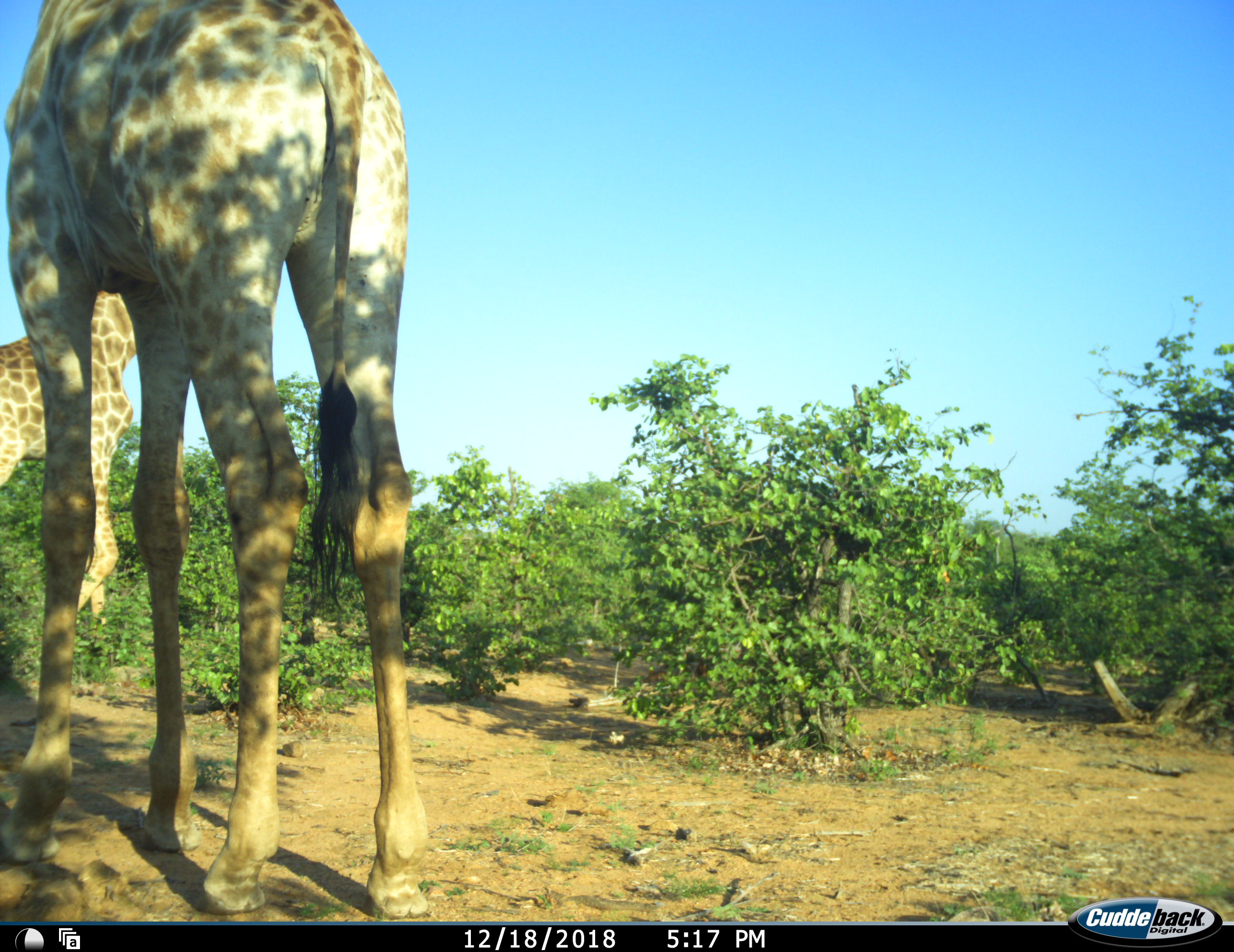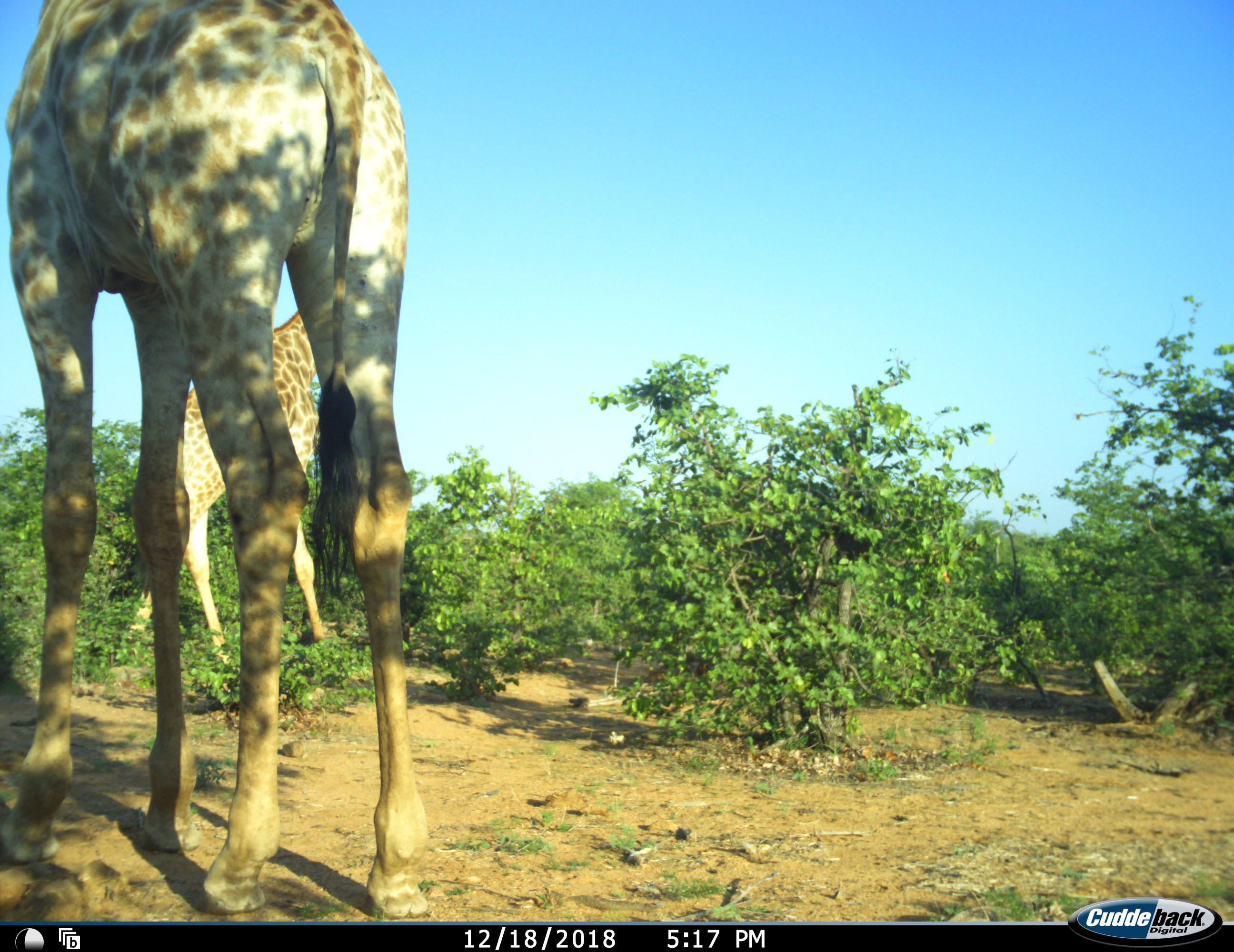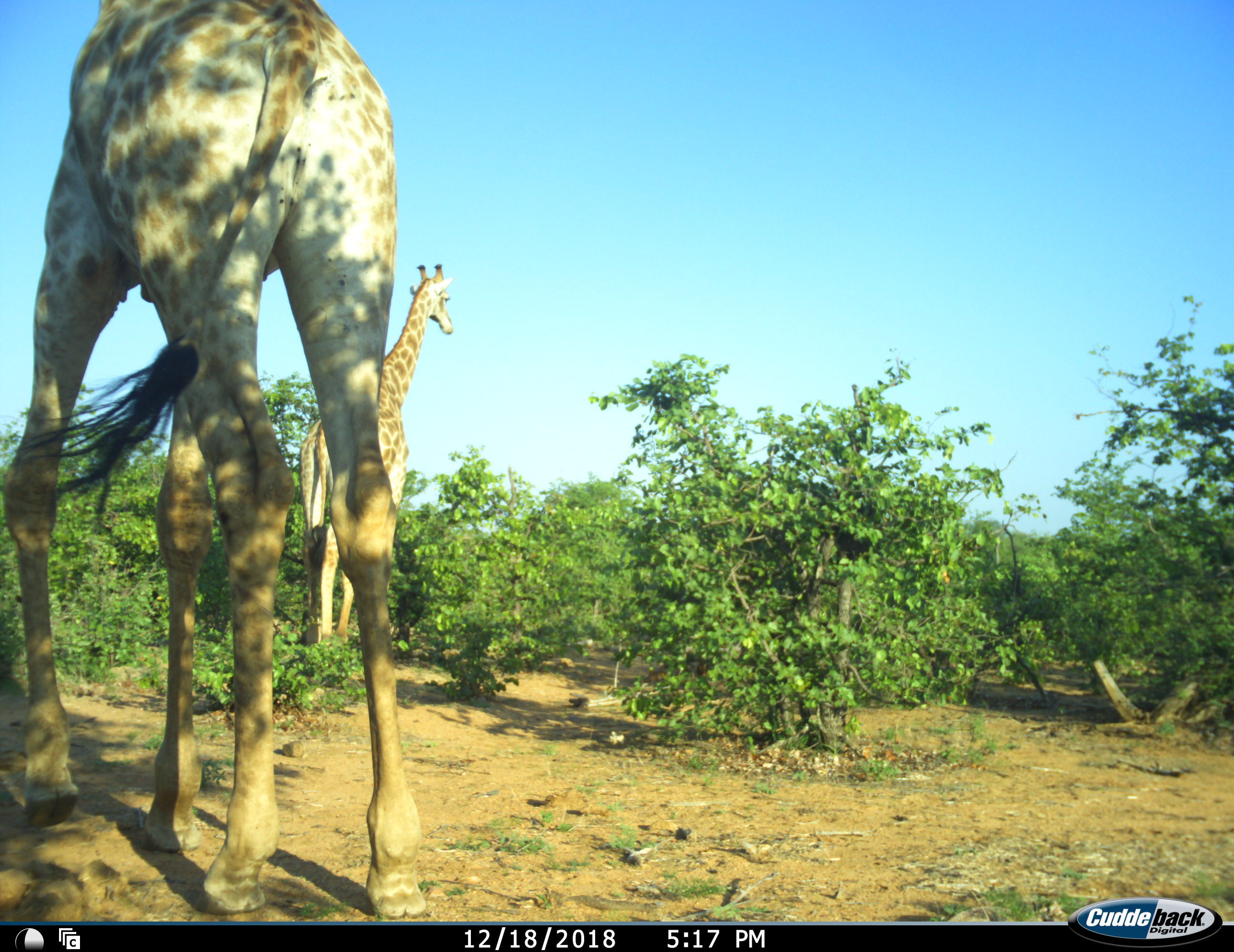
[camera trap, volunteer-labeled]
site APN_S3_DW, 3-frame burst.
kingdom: Animalia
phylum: Chordata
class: Mammalia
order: Artiodactyla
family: Giraffidae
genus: Giraffa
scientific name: Giraffa camelopardalis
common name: giraffe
Giraffe (Giraffa camelopardalis), count 2. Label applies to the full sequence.